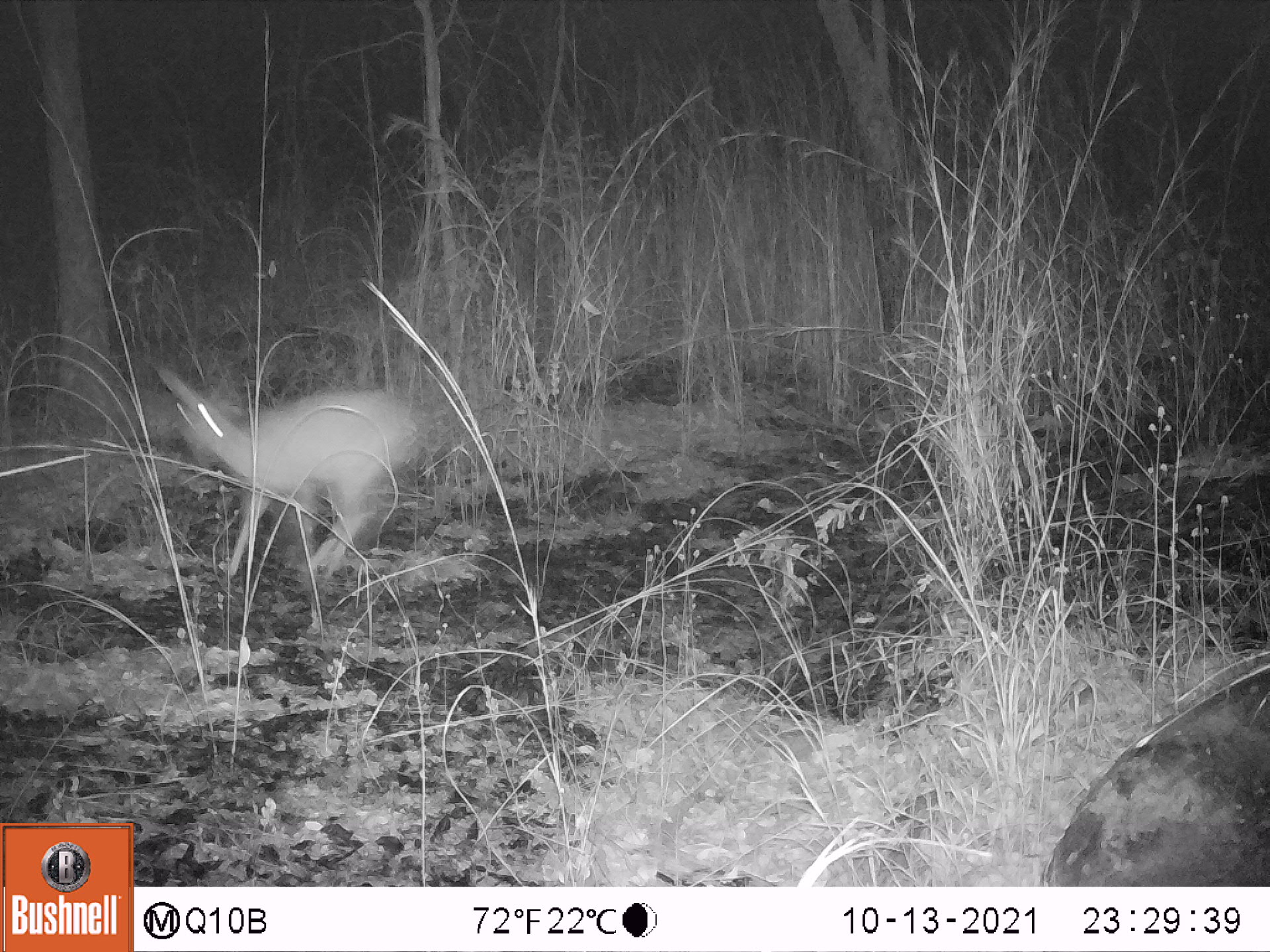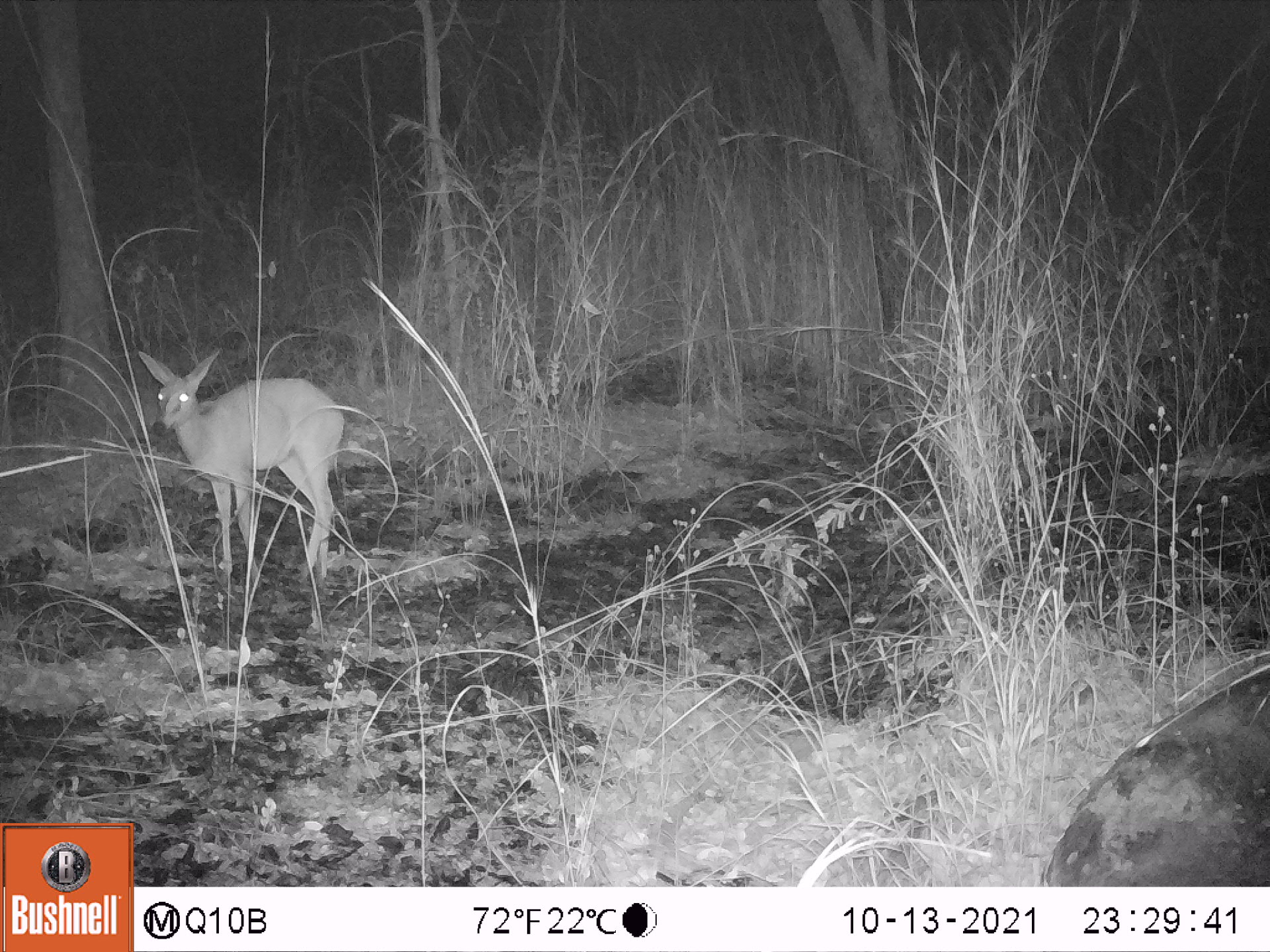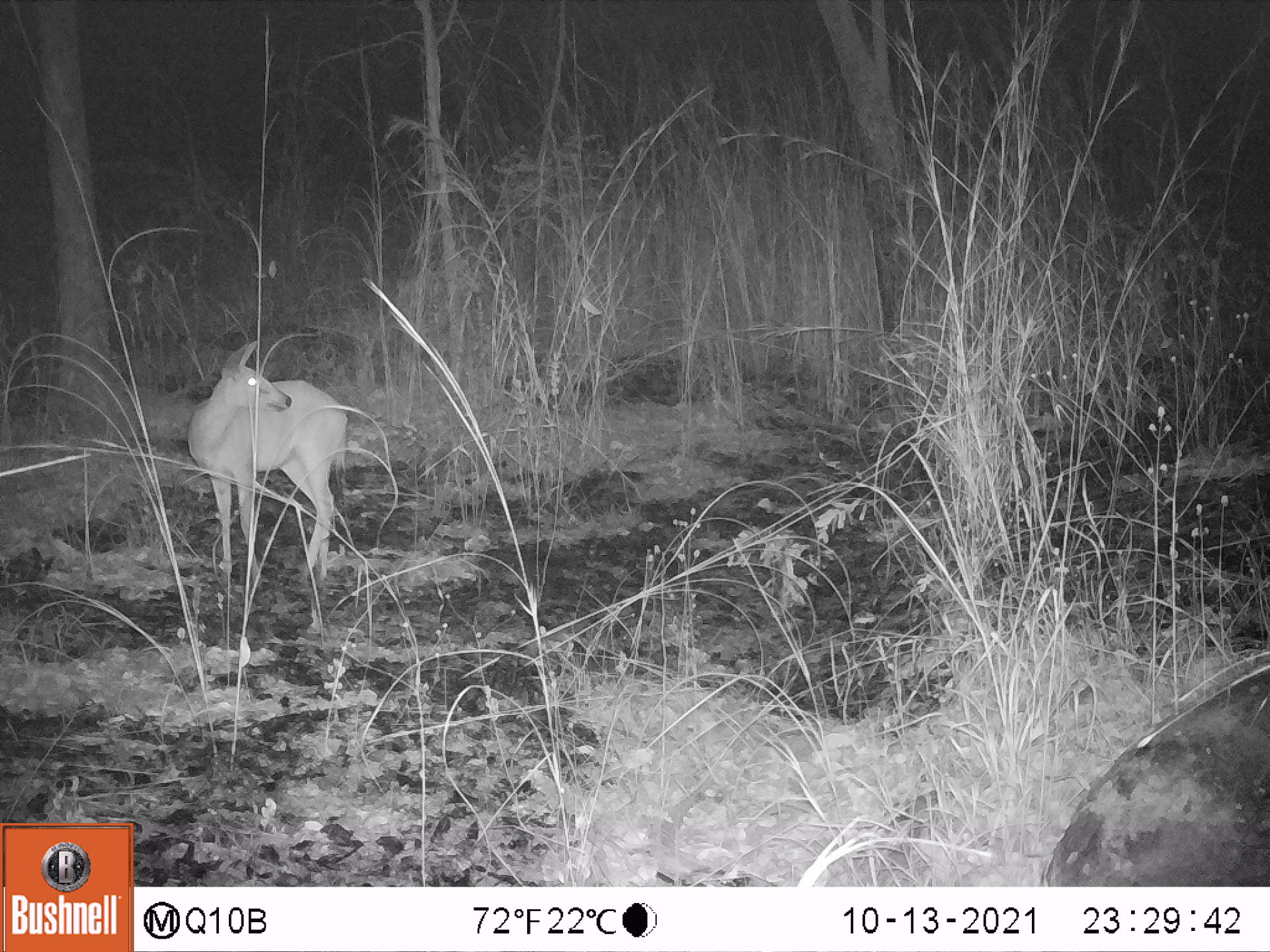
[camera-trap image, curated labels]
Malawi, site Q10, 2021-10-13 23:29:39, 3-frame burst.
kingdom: Animalia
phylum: Chordata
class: Mammalia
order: Artiodactyla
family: Bovidae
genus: Sylvicapra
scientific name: Sylvicapra grimmia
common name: common duiker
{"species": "common duiker (Sylvicapra grimmia)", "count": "1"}